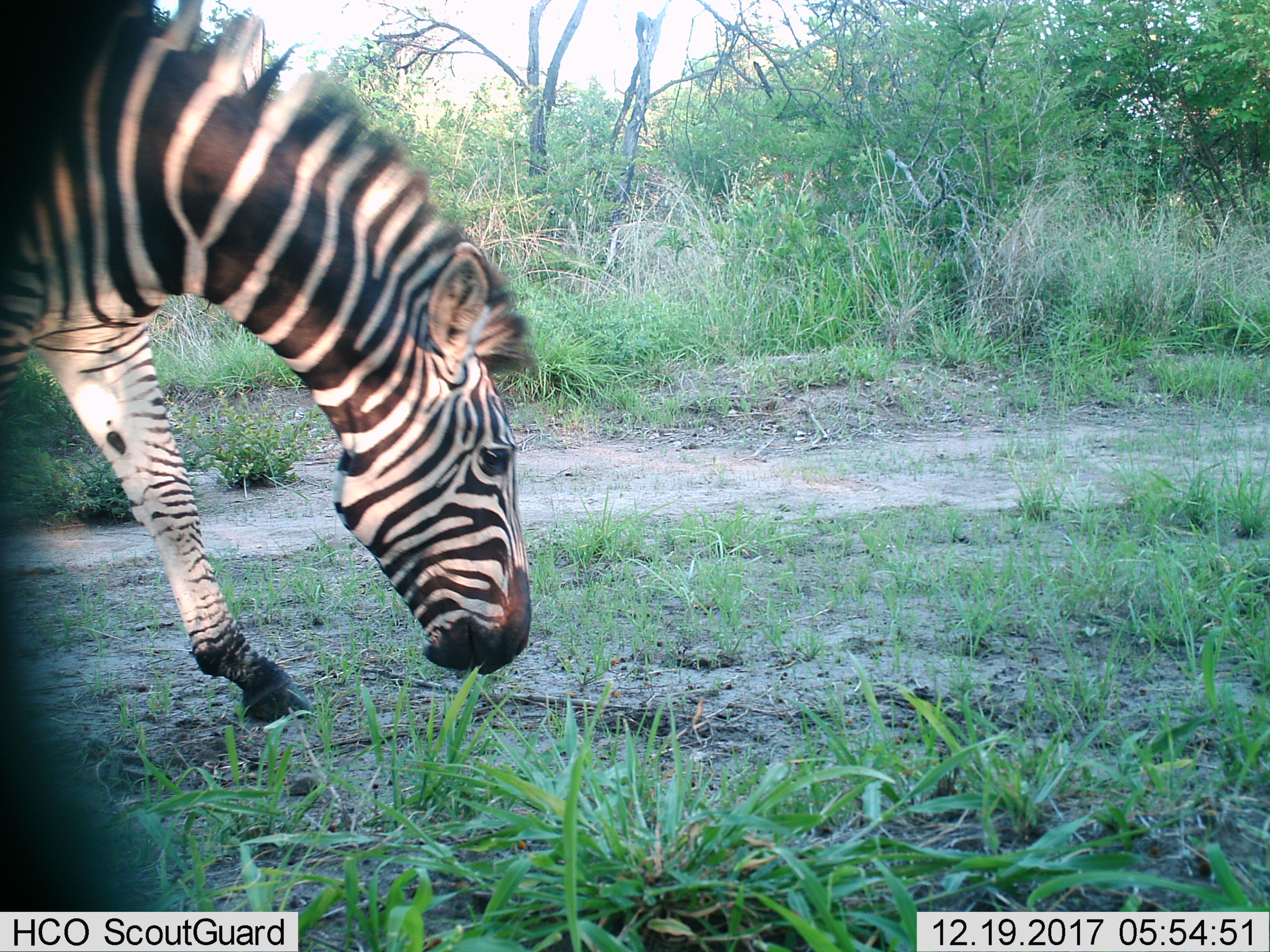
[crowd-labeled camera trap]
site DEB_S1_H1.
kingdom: Animalia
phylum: Chordata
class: Mammalia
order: Perissodactyla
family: Equidae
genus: Equus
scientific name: Equus quagga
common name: plains zebra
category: zebraplains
Zebraplains (plains zebra) (Equus quagga), count 1. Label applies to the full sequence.